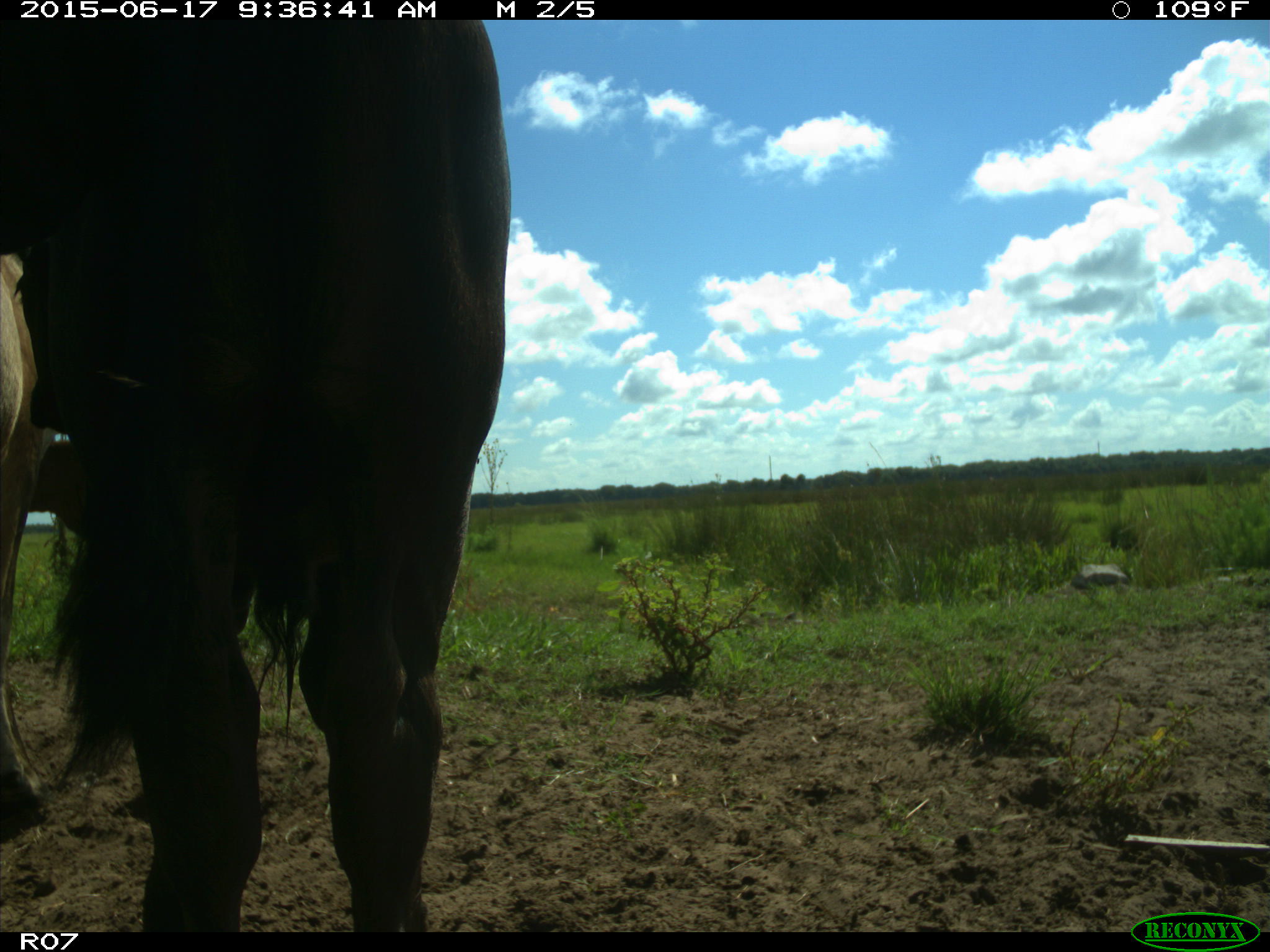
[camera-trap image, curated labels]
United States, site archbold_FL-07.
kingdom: Animalia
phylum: Chordata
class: Mammalia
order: Artiodactyla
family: Bovidae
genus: Bos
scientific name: Bos taurus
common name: domestic cow